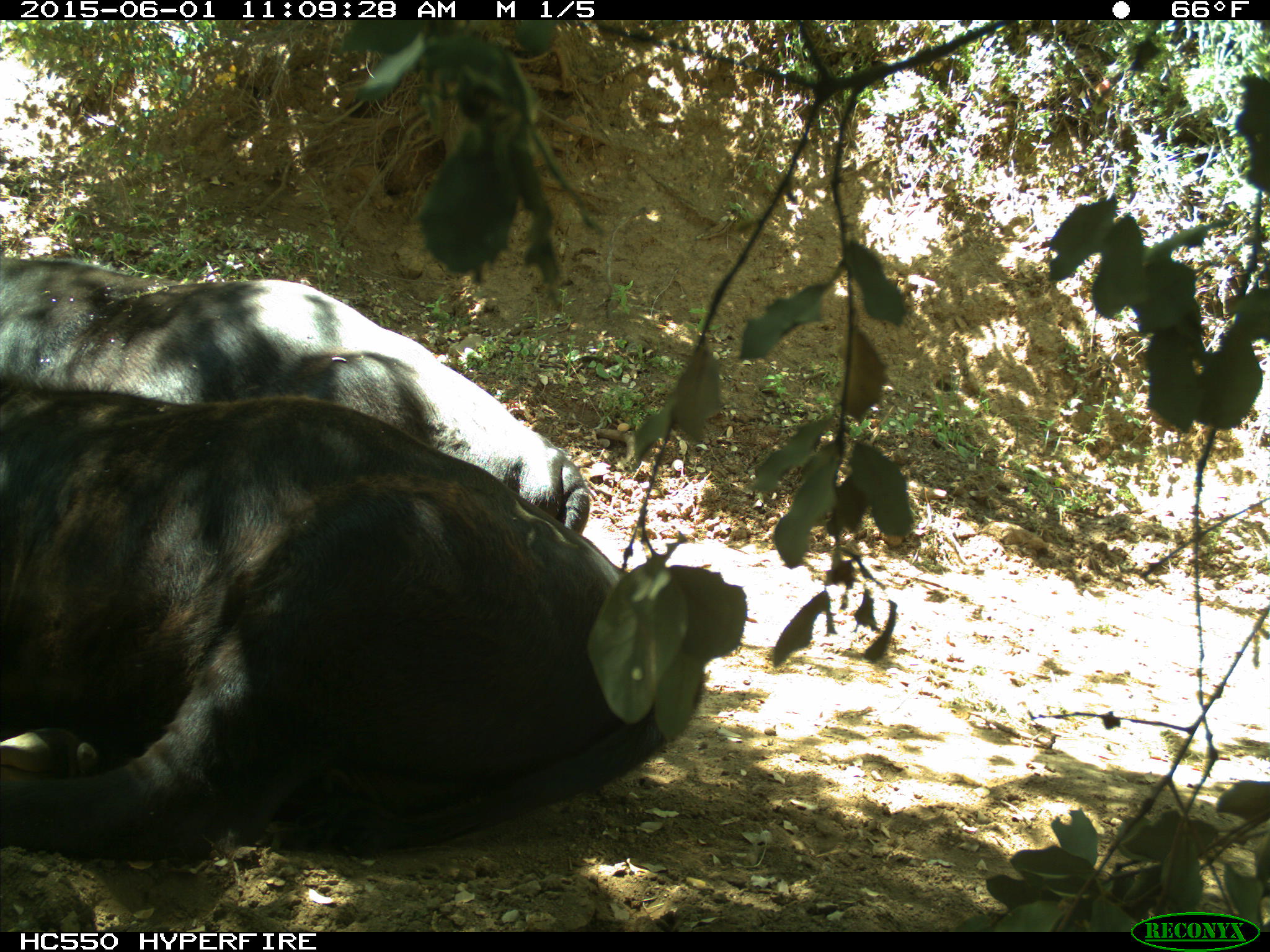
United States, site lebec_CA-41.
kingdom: Animalia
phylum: Chordata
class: Mammalia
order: Artiodactyla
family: Bovidae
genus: Bos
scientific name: Bos taurus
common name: domestic cow